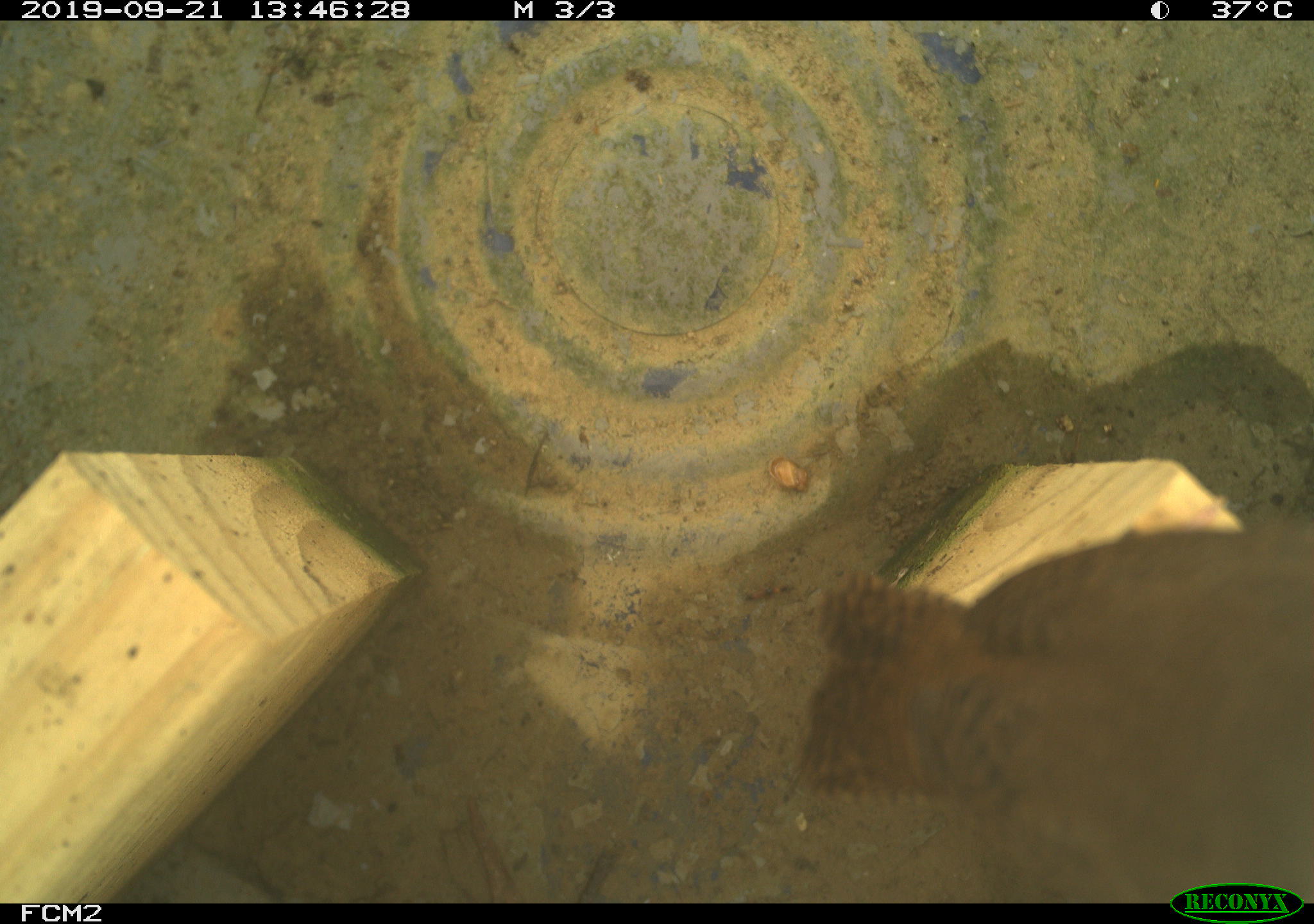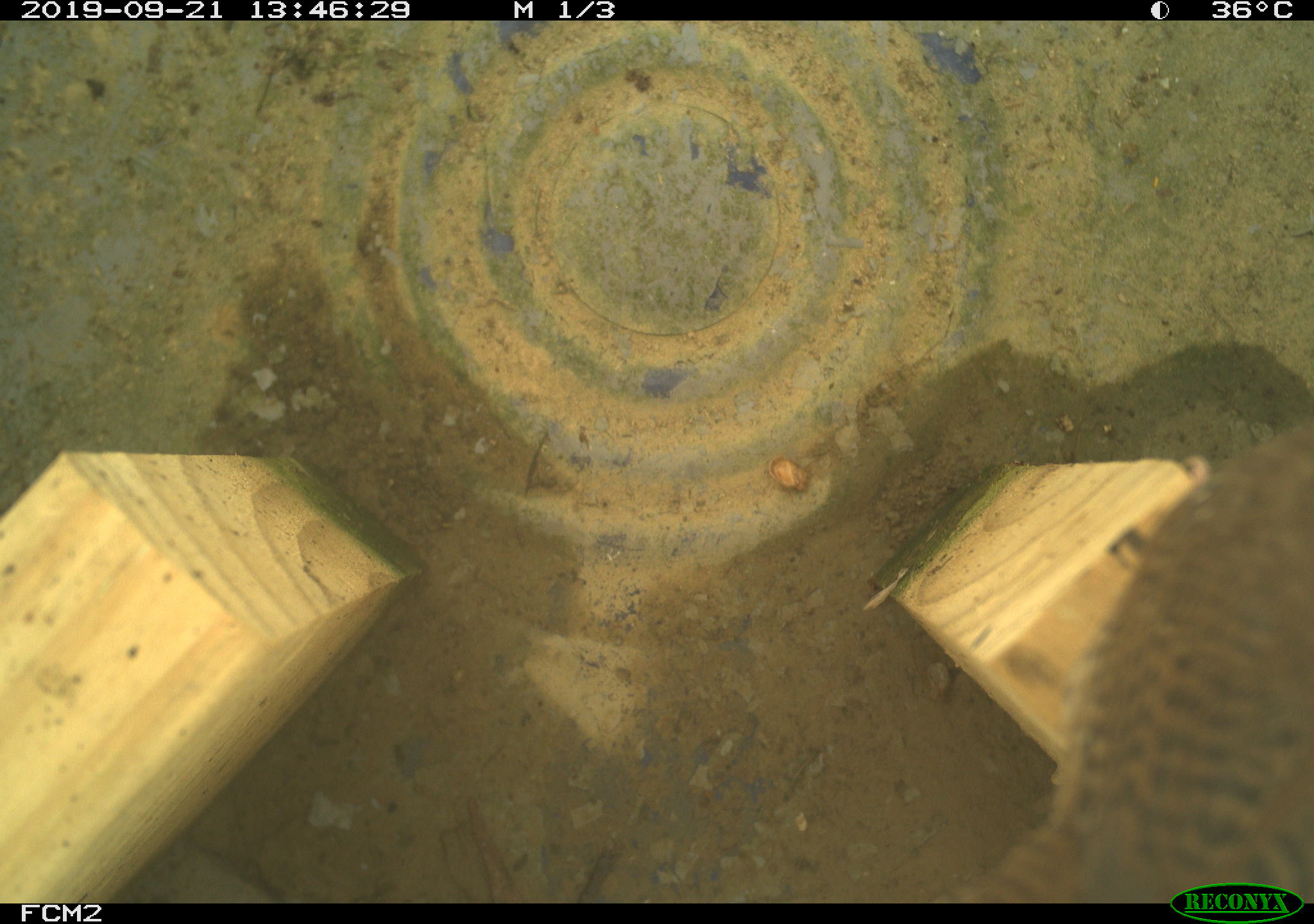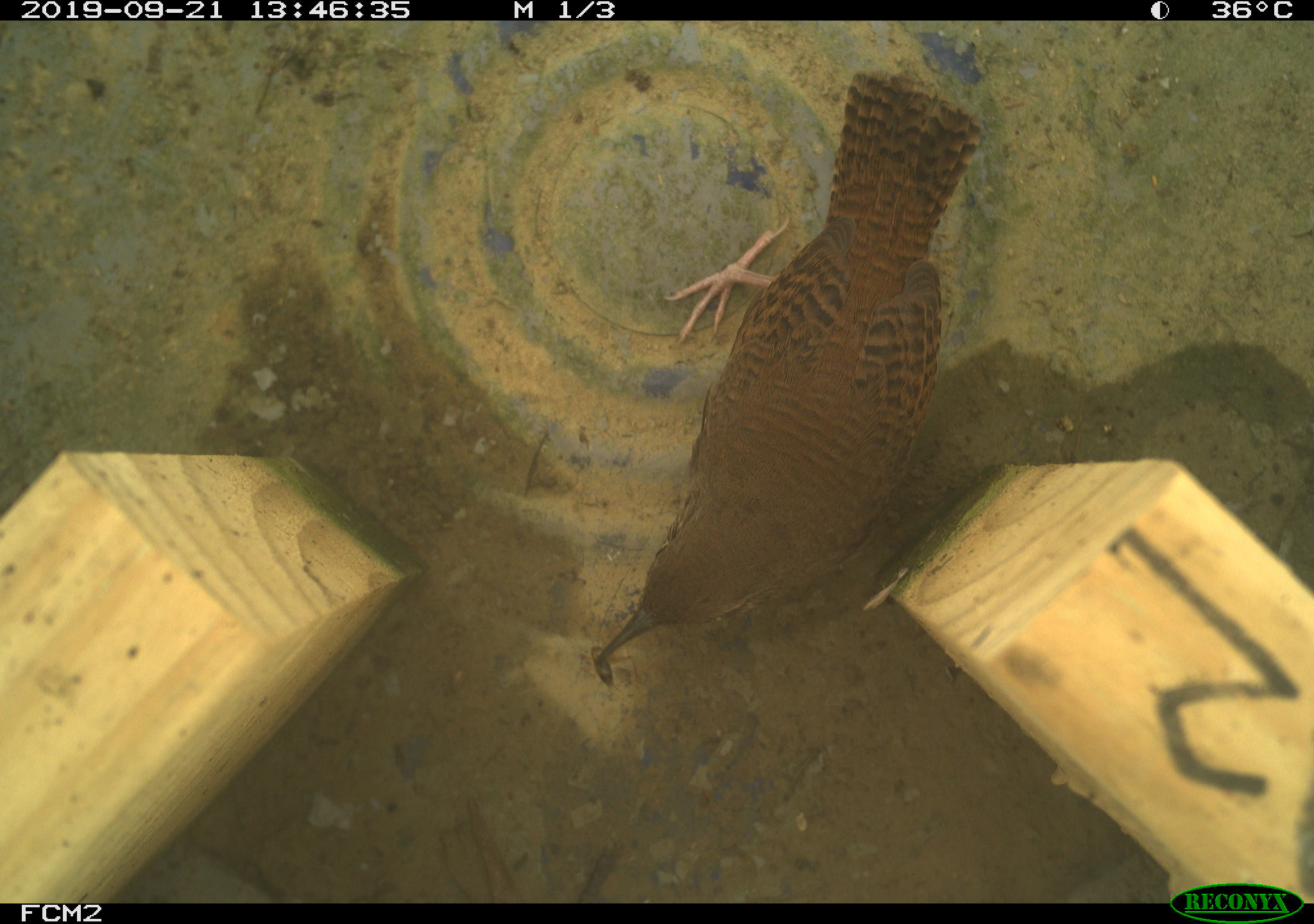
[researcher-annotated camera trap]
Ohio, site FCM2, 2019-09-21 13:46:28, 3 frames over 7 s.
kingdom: Animalia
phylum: Chordata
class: Aves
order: Passeriformes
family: Troglodytidae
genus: Troglodytes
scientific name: Troglodytes aedon aedon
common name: northern house wren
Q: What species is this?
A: Northern house wren (Troglodytes aedon aedon).